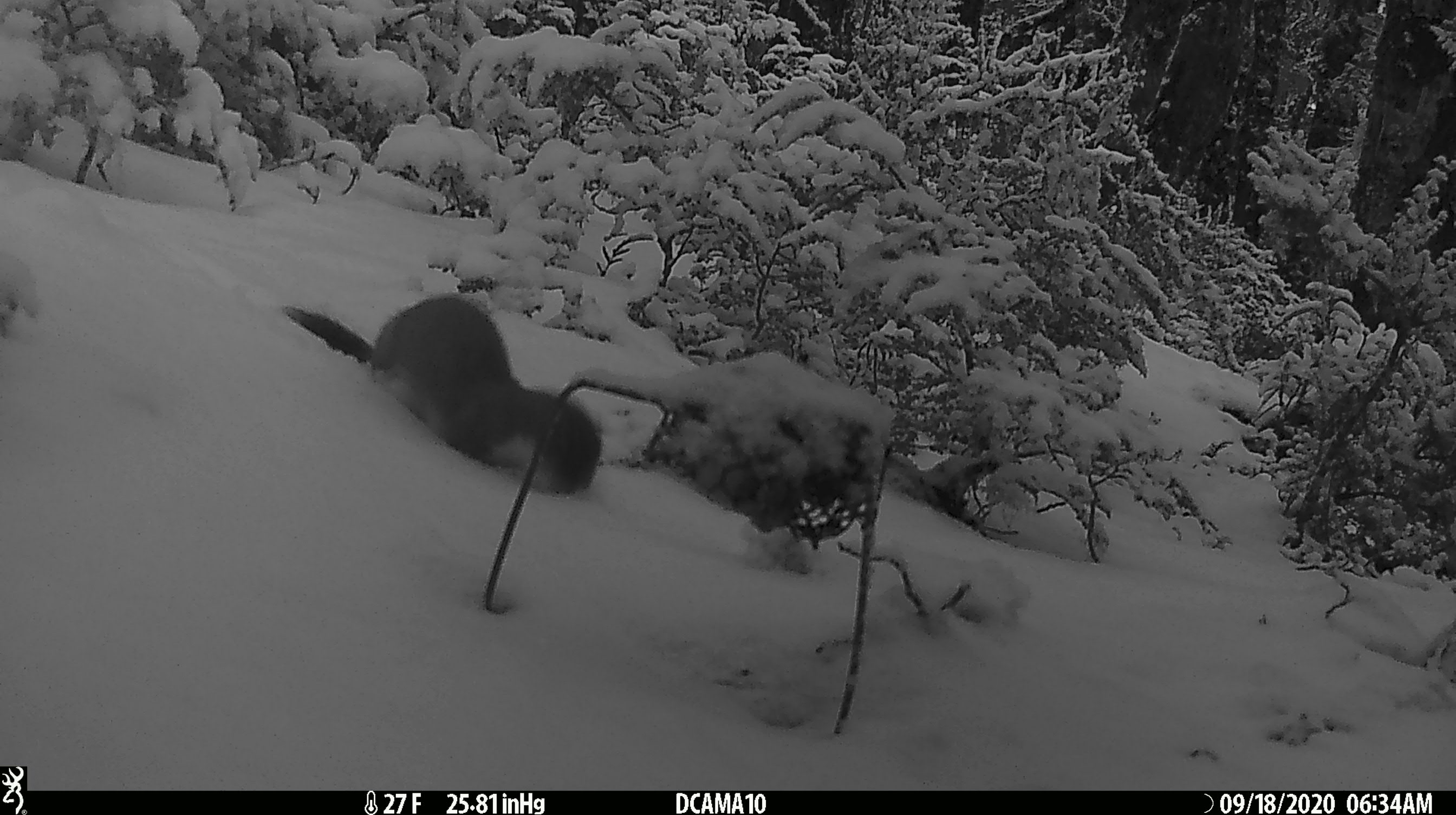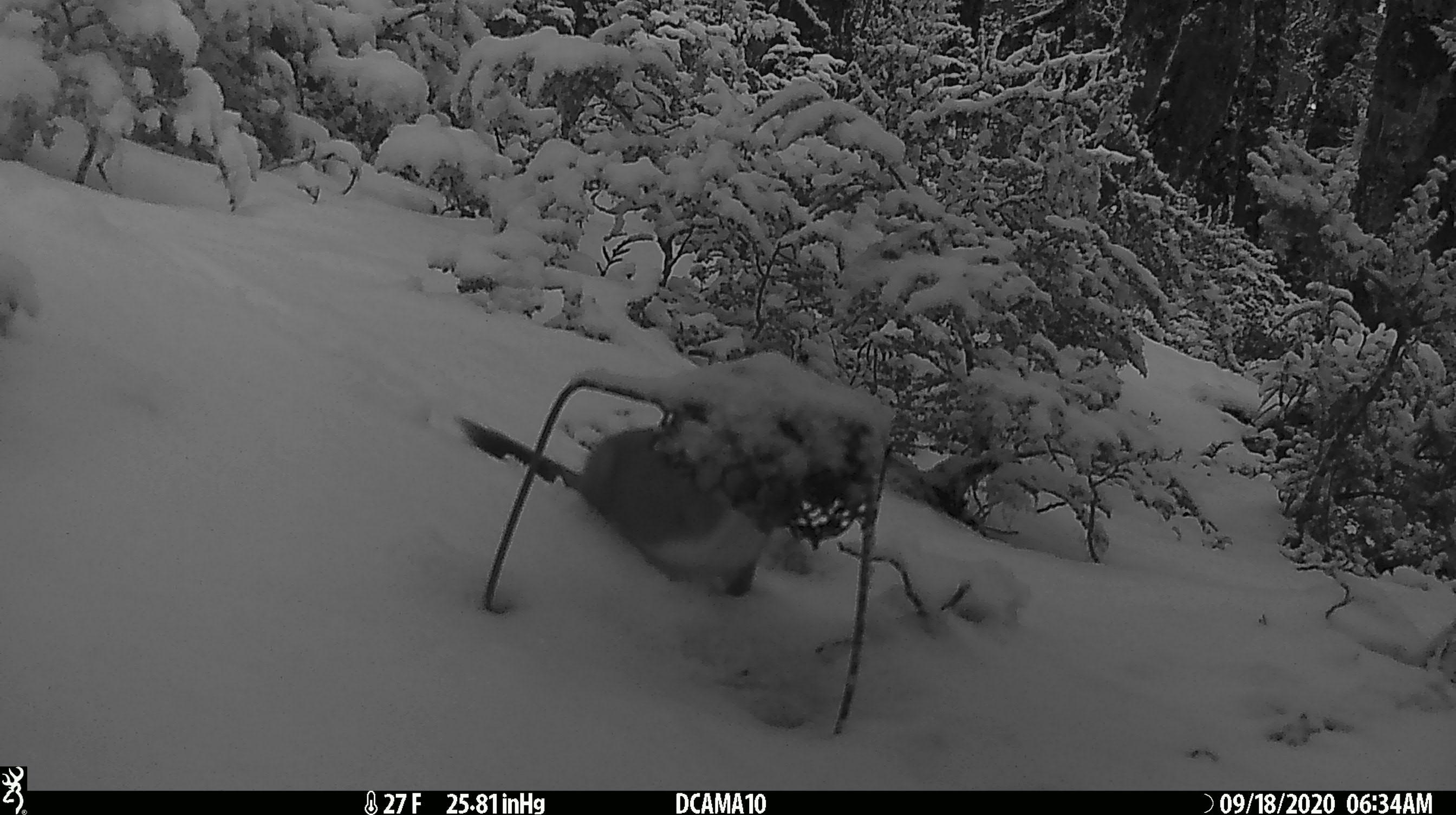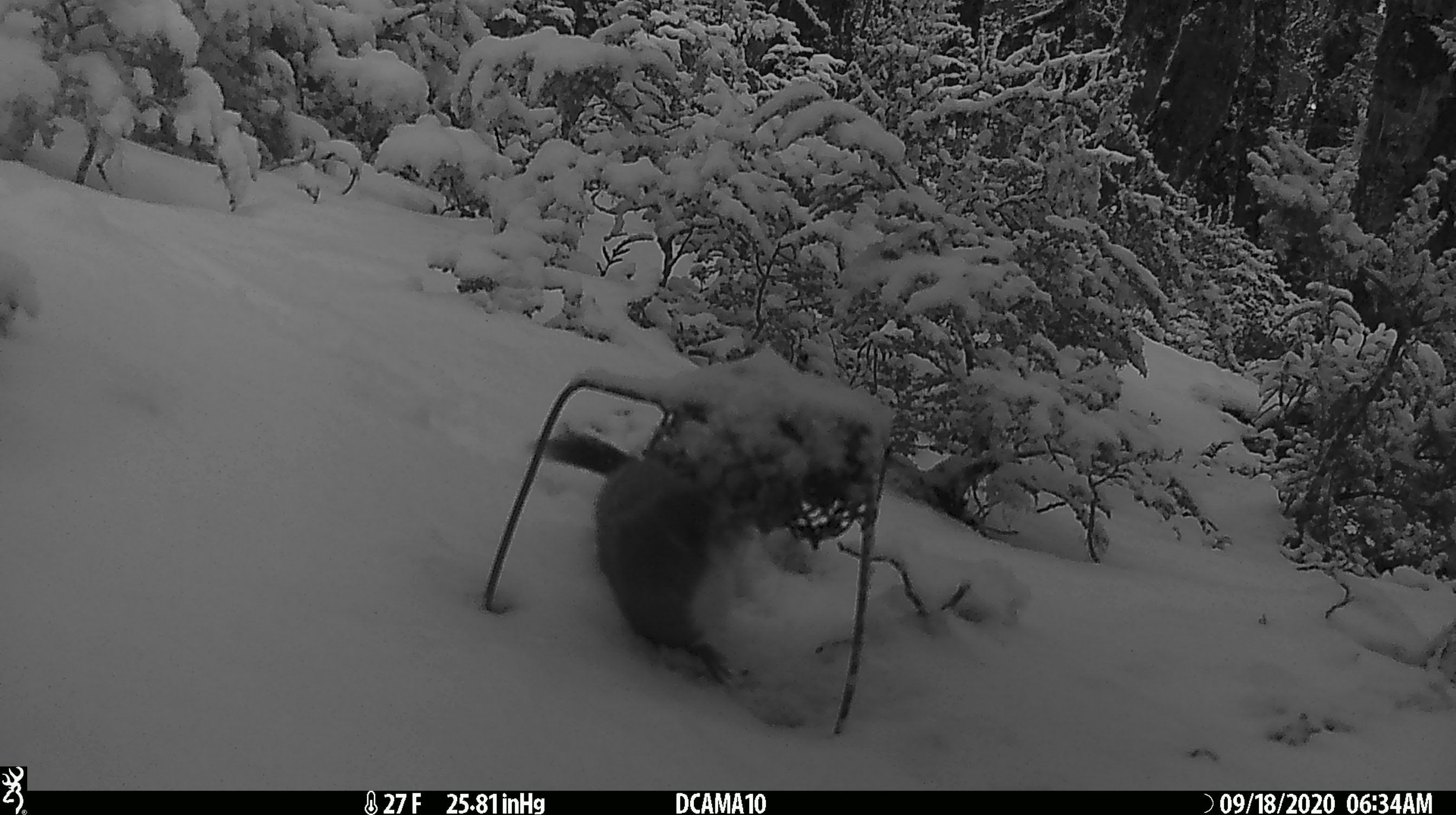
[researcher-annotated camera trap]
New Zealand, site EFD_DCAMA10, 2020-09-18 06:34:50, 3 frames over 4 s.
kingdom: Animalia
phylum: Chordata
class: Mammalia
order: Carnivora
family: Mustelidae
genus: Mustela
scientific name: Mustela erminea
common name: stoat